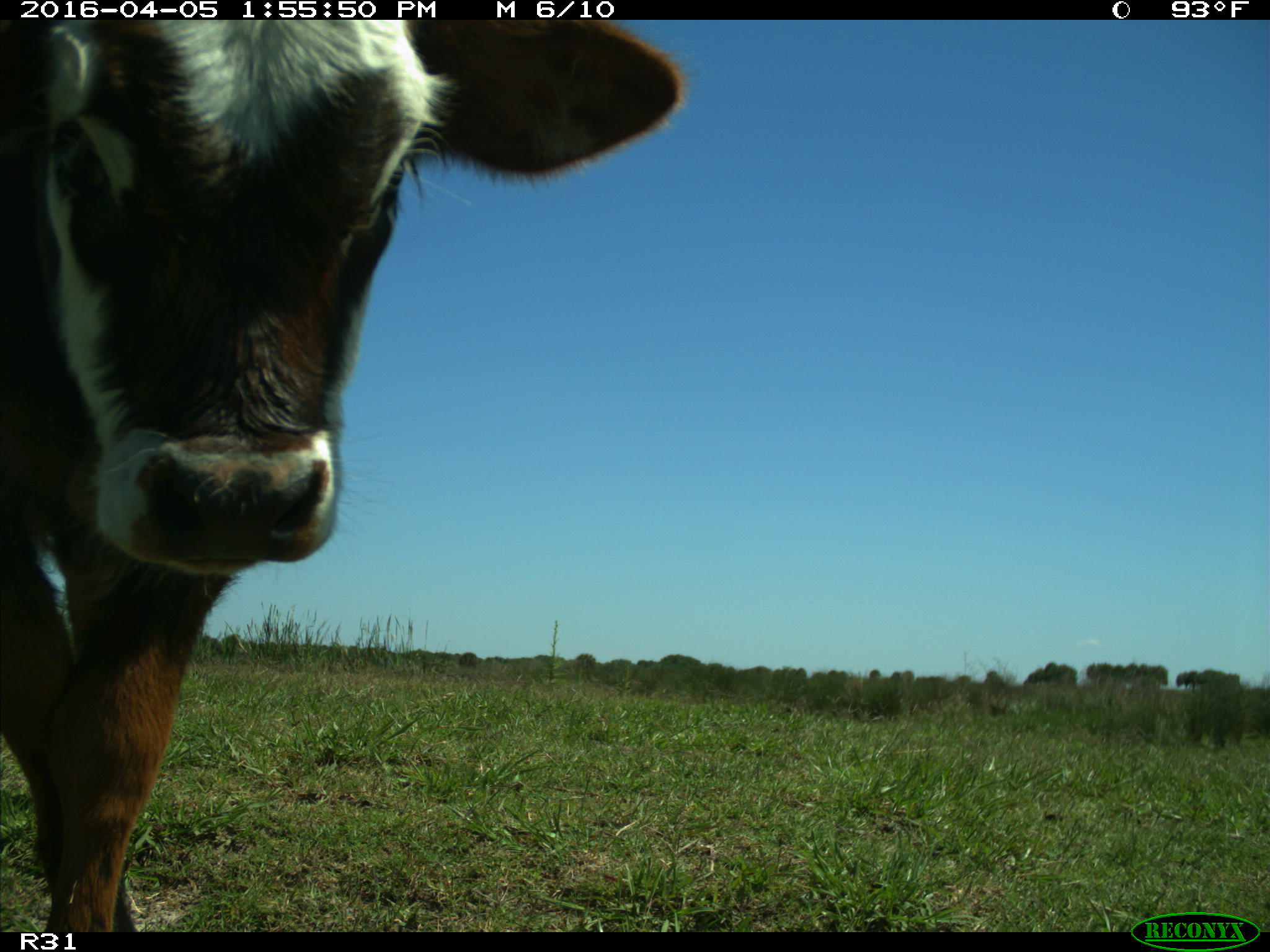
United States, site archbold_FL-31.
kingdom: Animalia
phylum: Chordata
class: Mammalia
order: Artiodactyla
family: Bovidae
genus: Bos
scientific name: Bos taurus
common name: domestic cow